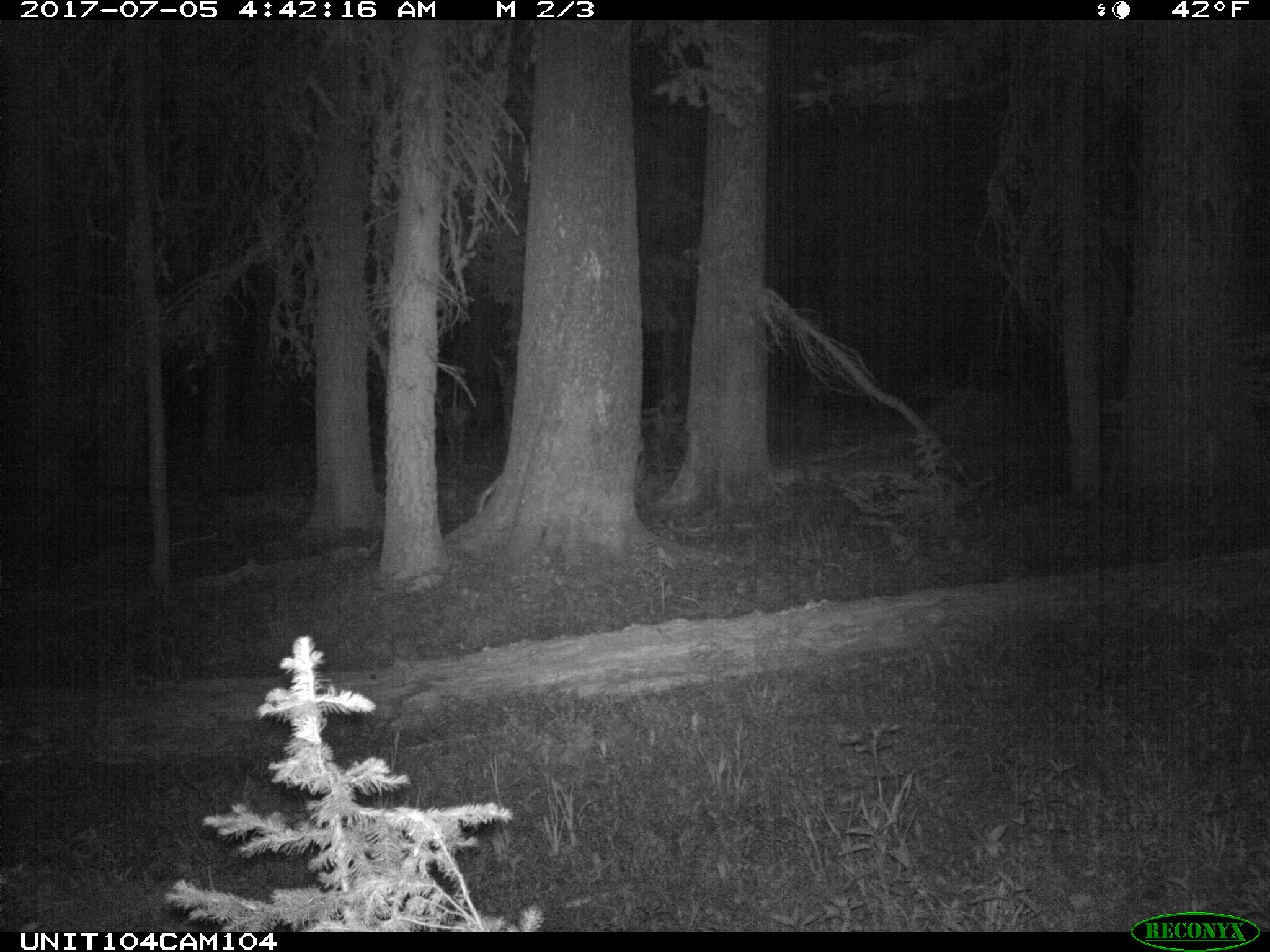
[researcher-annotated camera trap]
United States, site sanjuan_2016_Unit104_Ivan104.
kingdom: Animalia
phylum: Chordata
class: Mammalia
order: Artiodactyla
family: Cervidae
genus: Cervus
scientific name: Cervus elaphus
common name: red deer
Cervus elaphus (red deer).